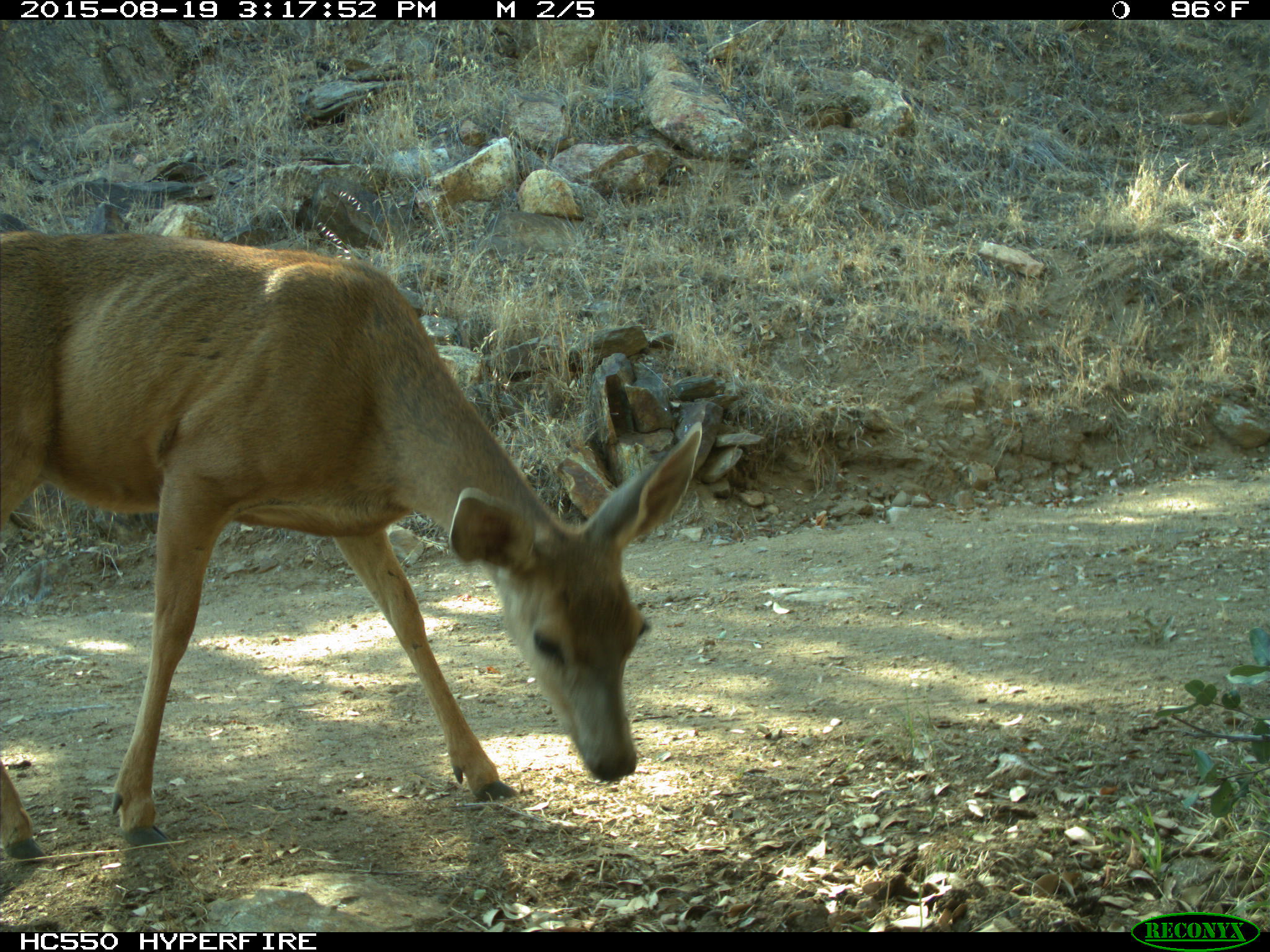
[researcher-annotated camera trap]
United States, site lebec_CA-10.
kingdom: Animalia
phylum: Chordata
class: Mammalia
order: Artiodactyla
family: Cervidae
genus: Odocoileus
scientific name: Odocoileus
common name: deer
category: unidentified deer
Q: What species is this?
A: Unidentified deer (deer) (Odocoileus).